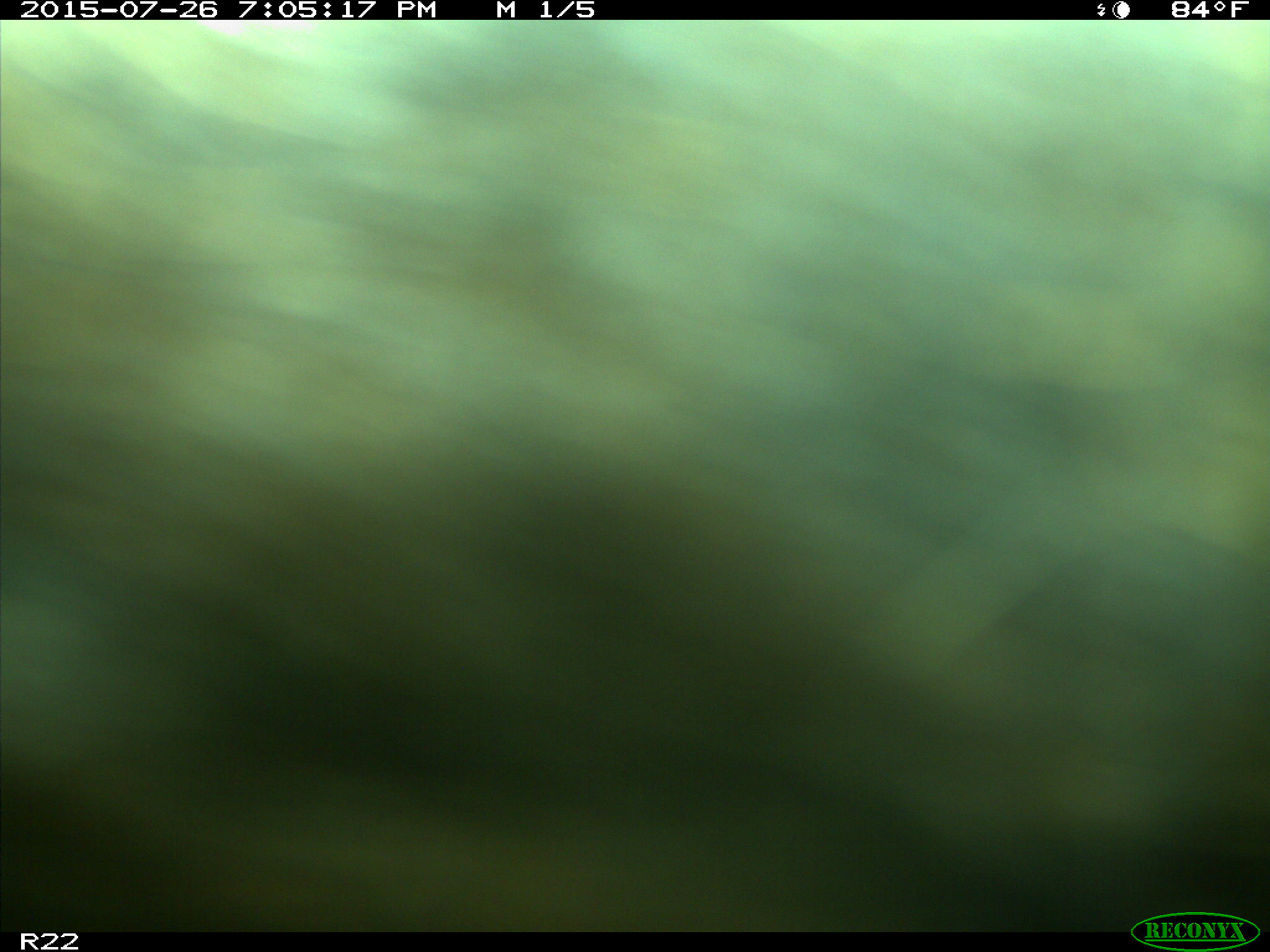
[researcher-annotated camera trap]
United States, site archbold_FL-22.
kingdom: Animalia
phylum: Chordata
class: Mammalia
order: Artiodactyla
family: Bovidae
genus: Bos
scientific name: Bos taurus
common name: domestic cow